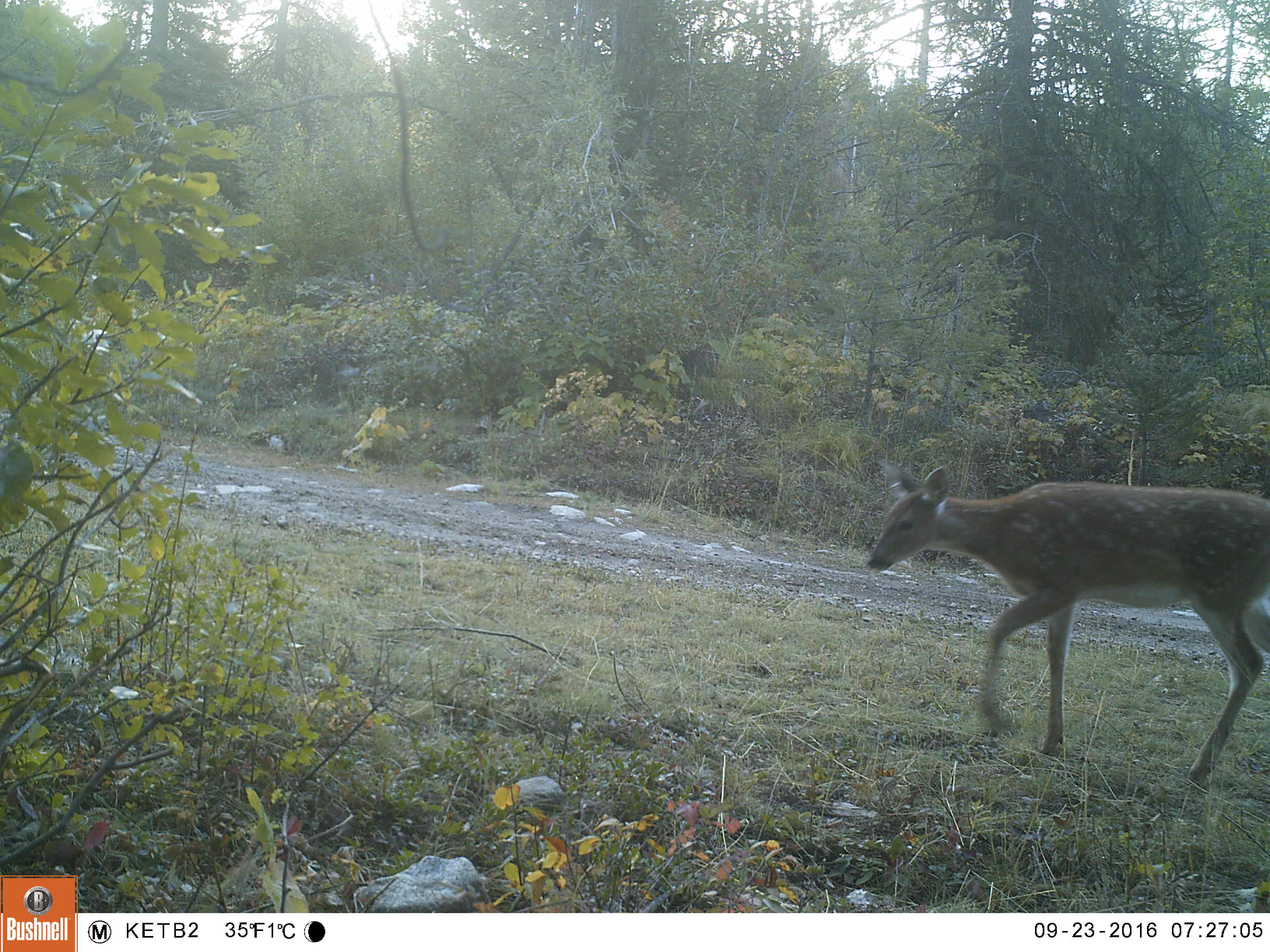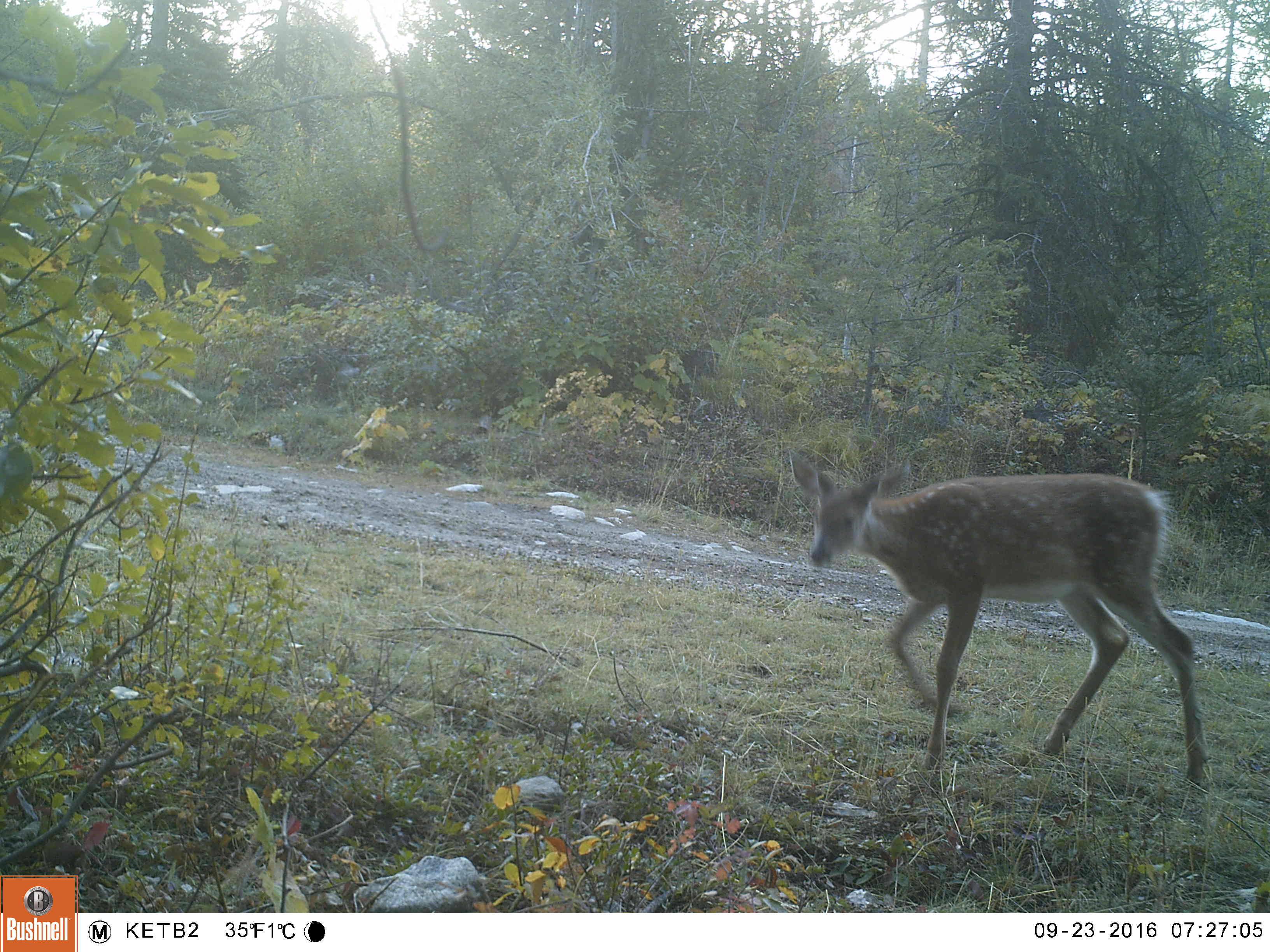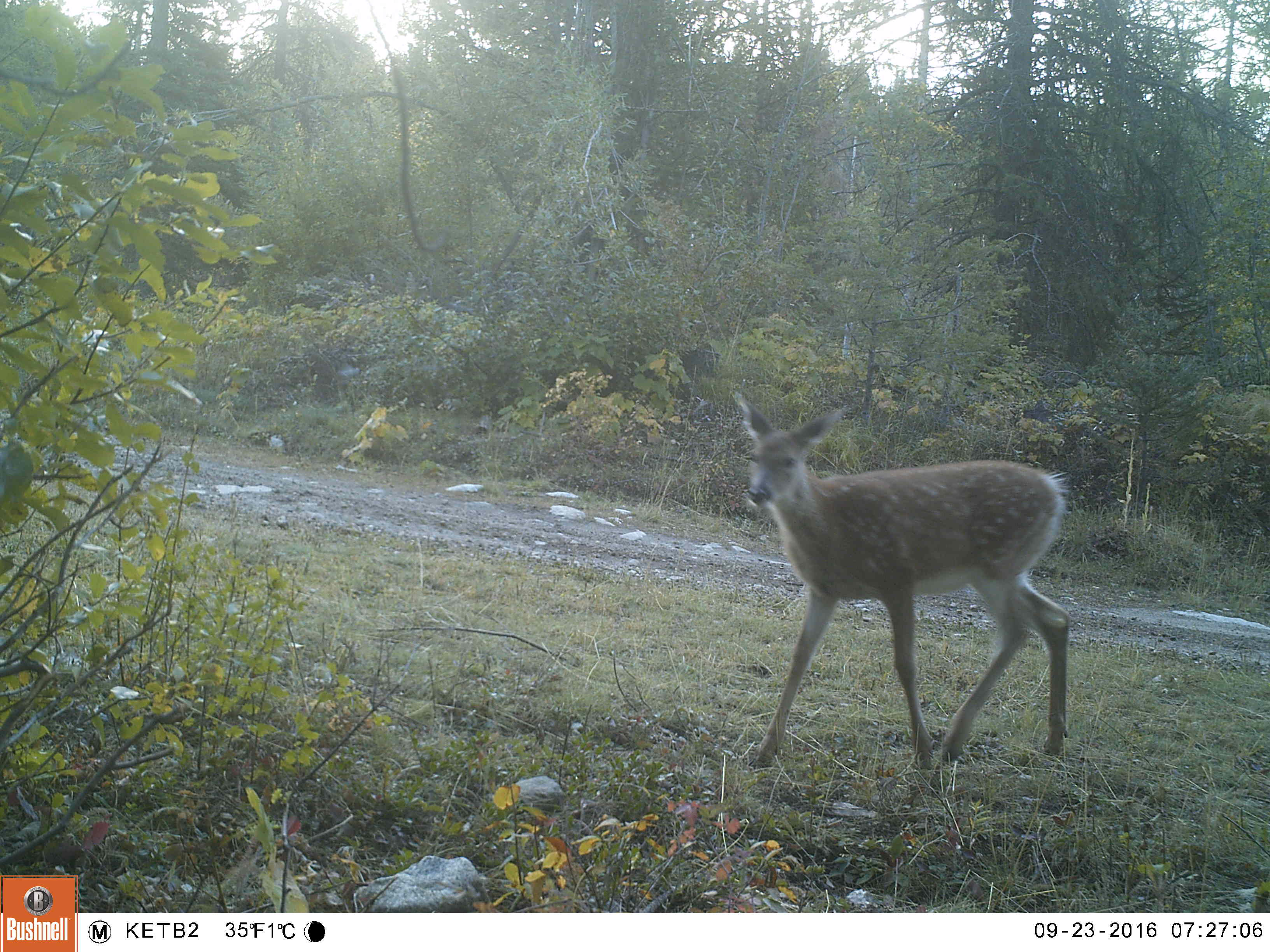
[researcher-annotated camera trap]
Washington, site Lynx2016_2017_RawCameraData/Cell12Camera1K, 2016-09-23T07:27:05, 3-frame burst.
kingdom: Animalia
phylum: Chordata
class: Mammalia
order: Artiodactyla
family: Cervidae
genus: Odocoileus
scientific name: Odocoileus virginianus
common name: white-tailed deer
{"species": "Odocoileus virginianus (white-tailed deer)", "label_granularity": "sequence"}